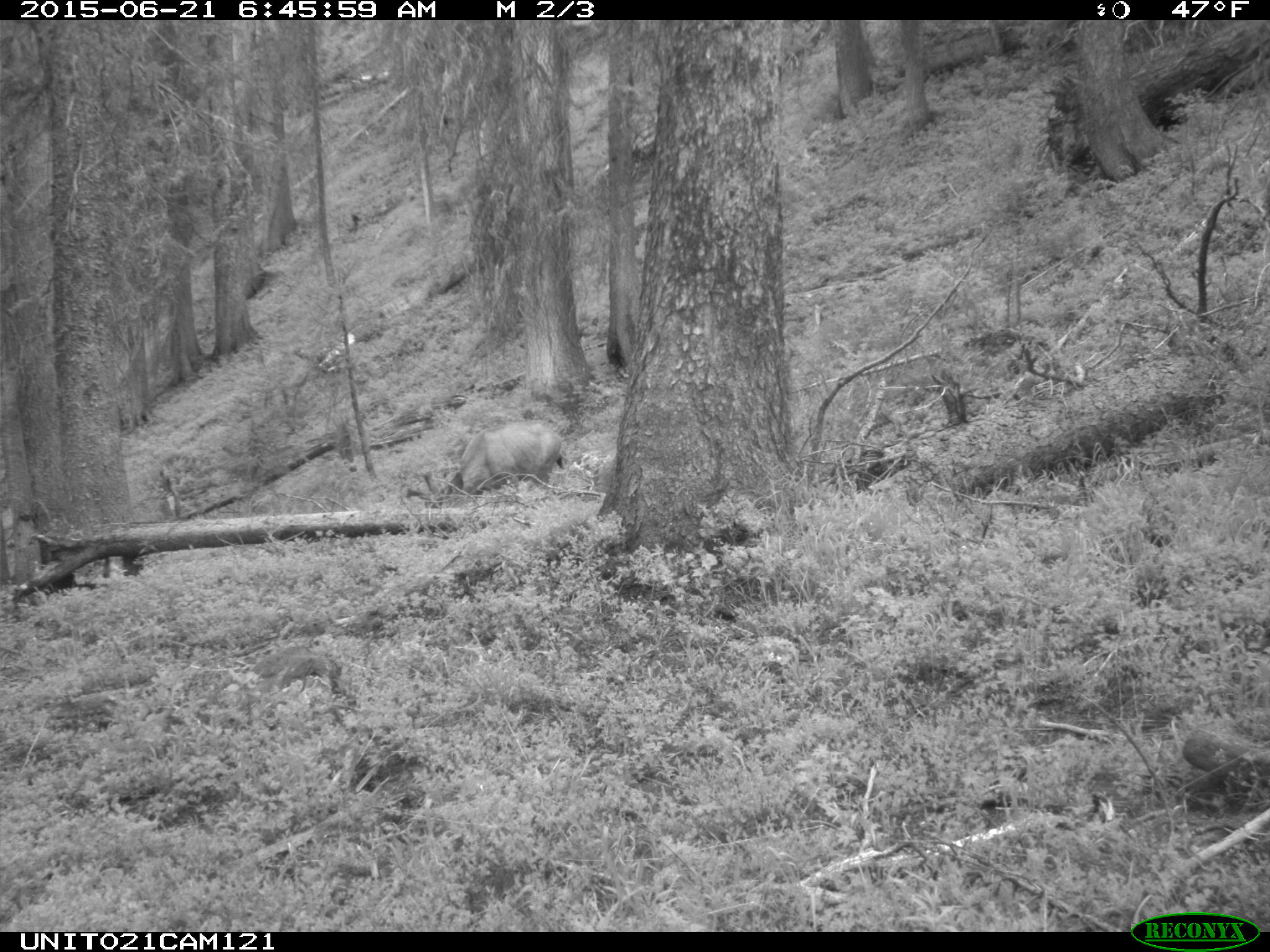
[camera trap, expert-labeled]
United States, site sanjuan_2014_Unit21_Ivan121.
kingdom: Animalia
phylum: Chordata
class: Mammalia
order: Artiodactyla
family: Cervidae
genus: Odocoileus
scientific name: Odocoileus hemionus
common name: mule deer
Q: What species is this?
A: Odocoileus hemionus (mule deer).